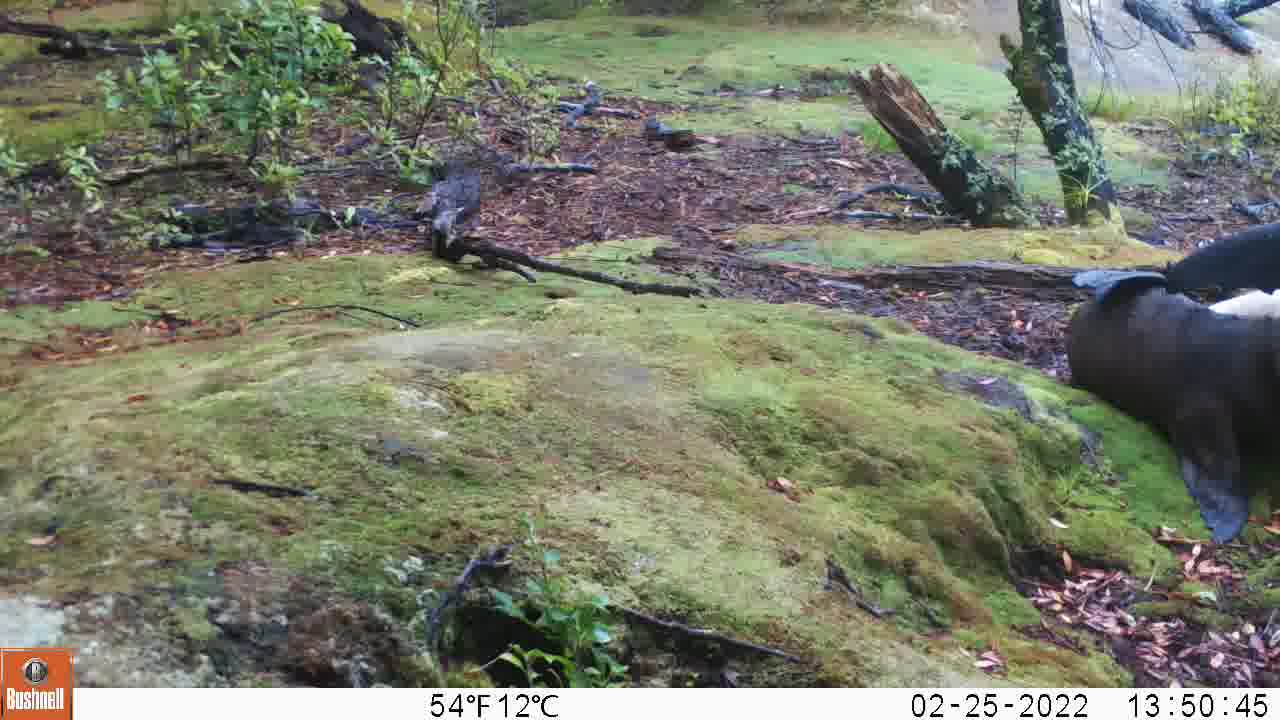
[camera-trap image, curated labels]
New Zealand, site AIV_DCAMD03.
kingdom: Animalia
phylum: Chordata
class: Mammalia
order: Carnivora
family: Otariidae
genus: Phocarctos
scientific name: Phocarctos hookeri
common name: new zealand sea lion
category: sealion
Sealion (new zealand sea lion) (Phocarctos hookeri).